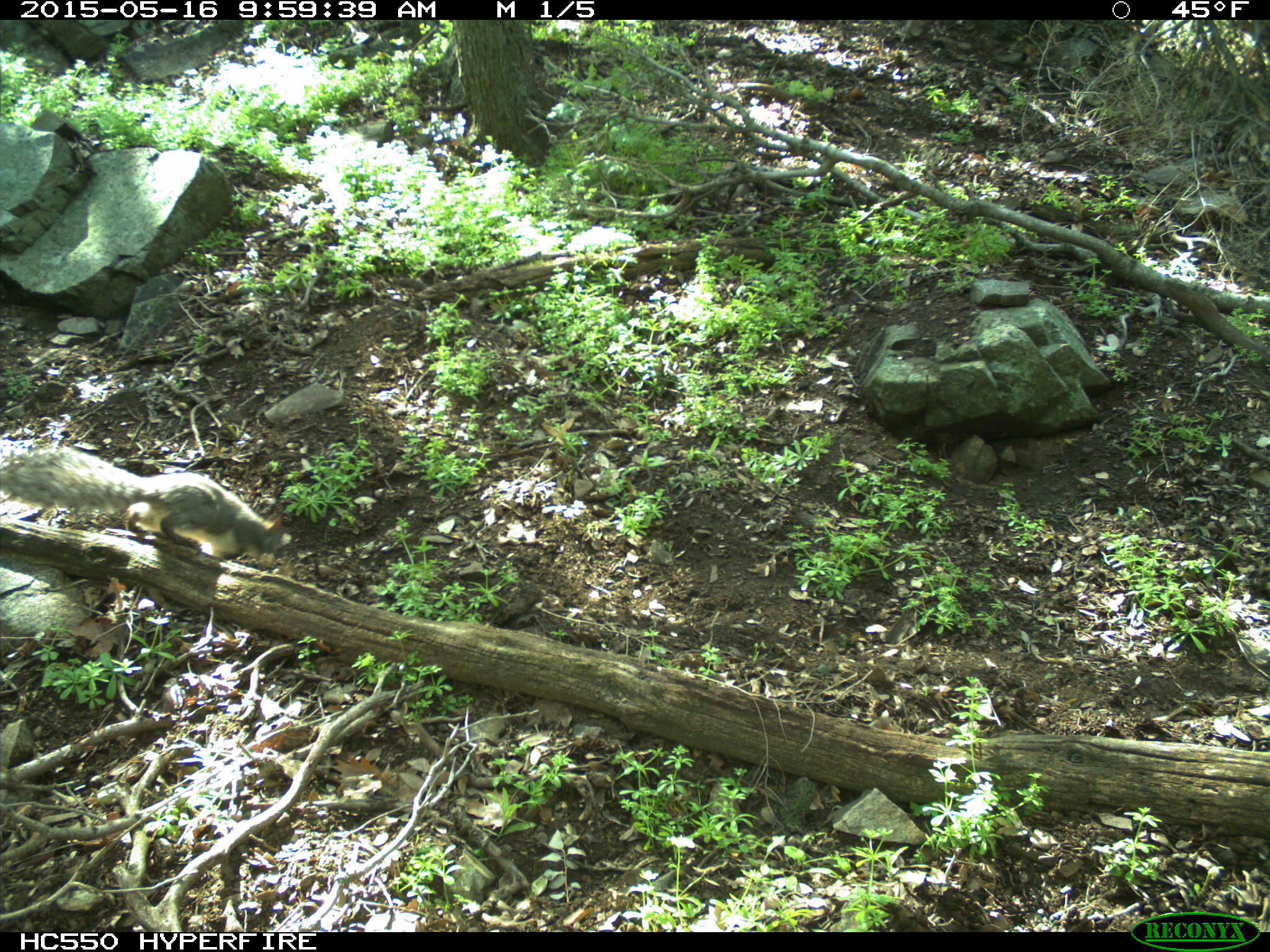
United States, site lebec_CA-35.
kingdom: Animalia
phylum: Chordata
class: Mammalia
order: Rodentia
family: Sciuridae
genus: Sciurus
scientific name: Sciurus carolinensis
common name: eastern gray squirrel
Sciurus carolinensis (eastern gray squirrel).